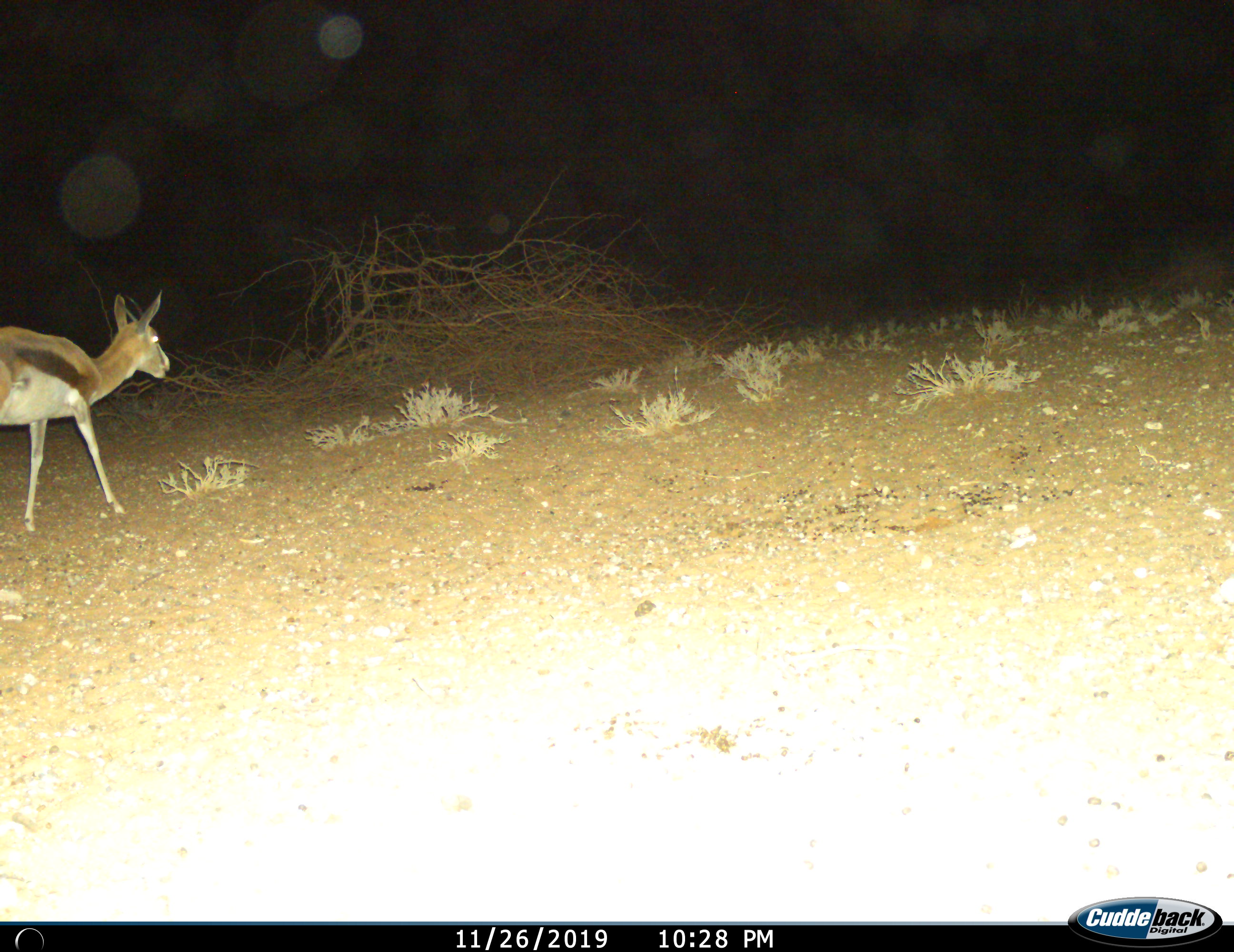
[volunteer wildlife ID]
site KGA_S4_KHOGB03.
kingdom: Animalia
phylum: Chordata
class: Mammalia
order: Artiodactyla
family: Bovidae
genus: Antidorcas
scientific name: Antidorcas marsupialis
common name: springbok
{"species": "springbok (Antidorcas marsupialis)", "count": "1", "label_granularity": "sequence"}